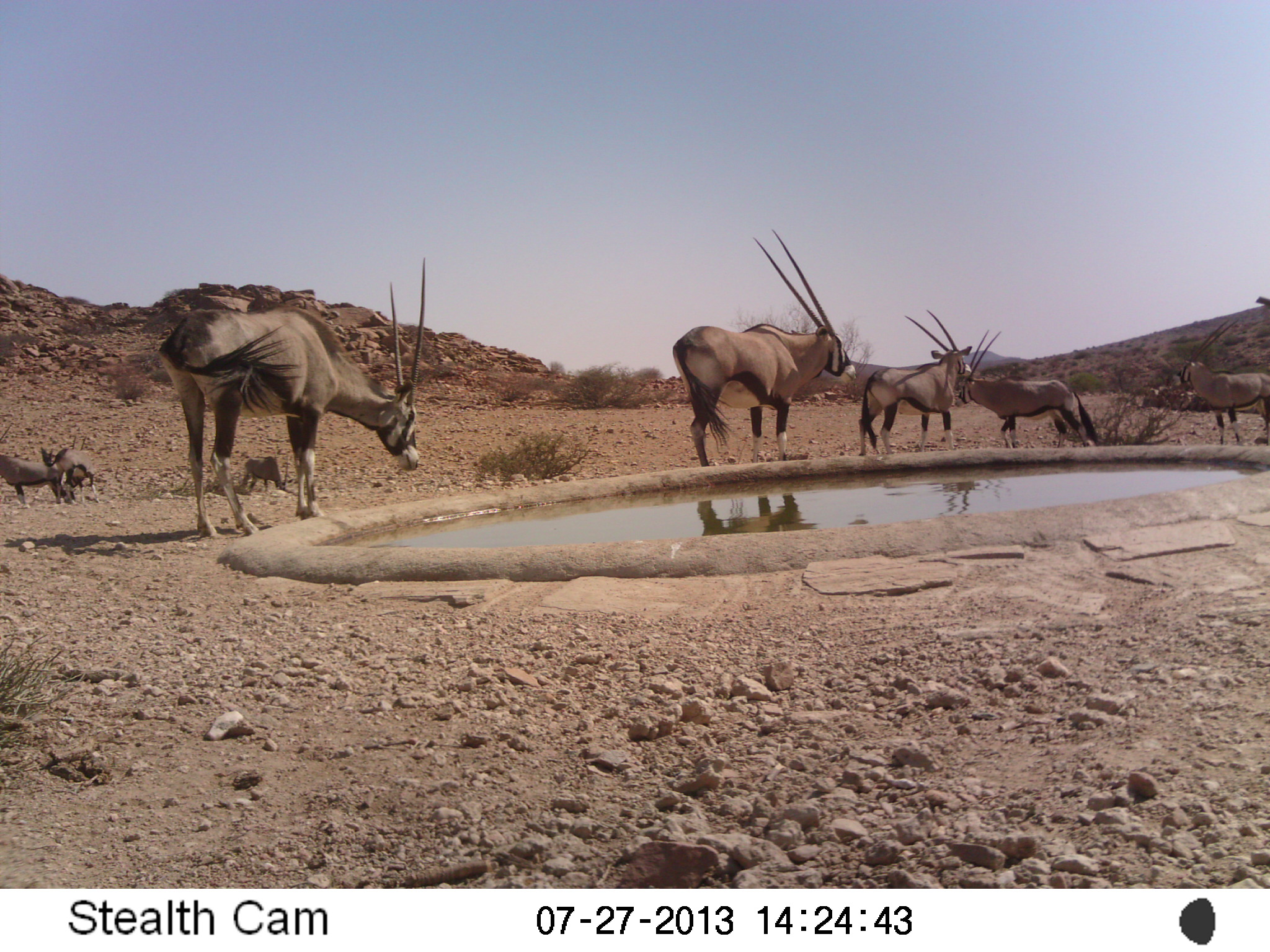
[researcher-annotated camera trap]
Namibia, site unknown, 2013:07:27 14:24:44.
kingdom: Animalia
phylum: Chordata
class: Mammalia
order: Artiodactyla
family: Bovidae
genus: Oryx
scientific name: Oryx gazella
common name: gemsbok